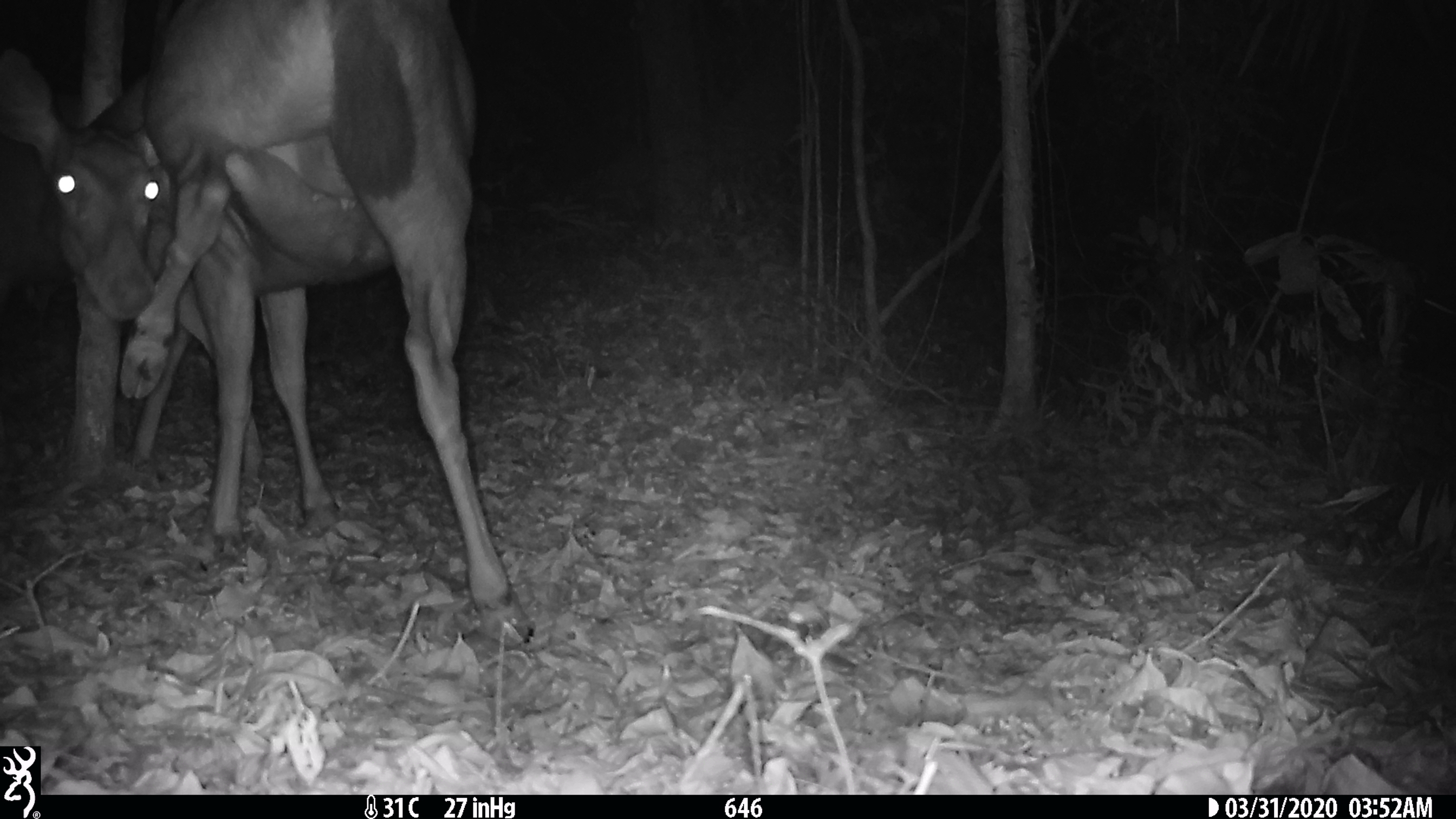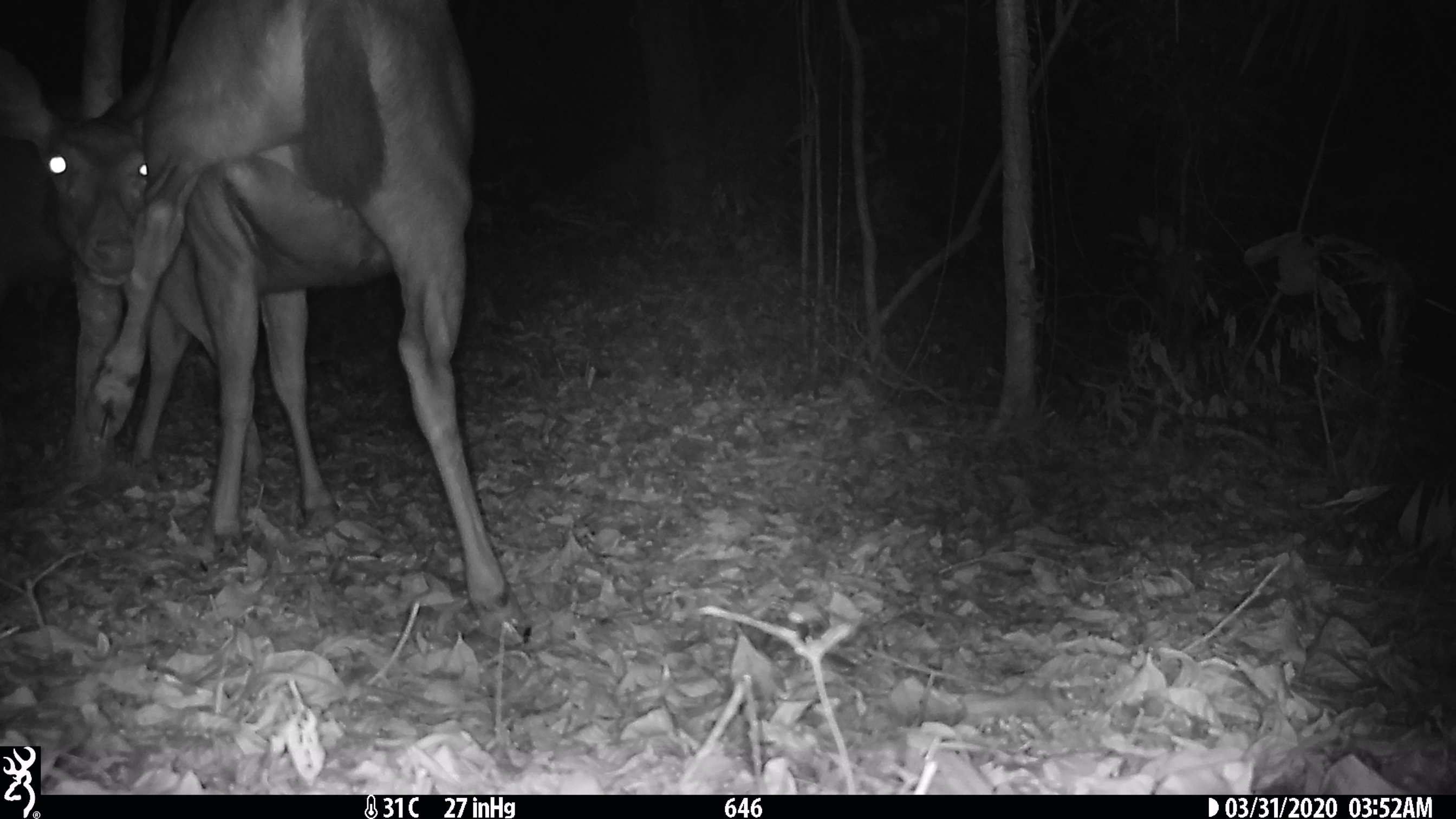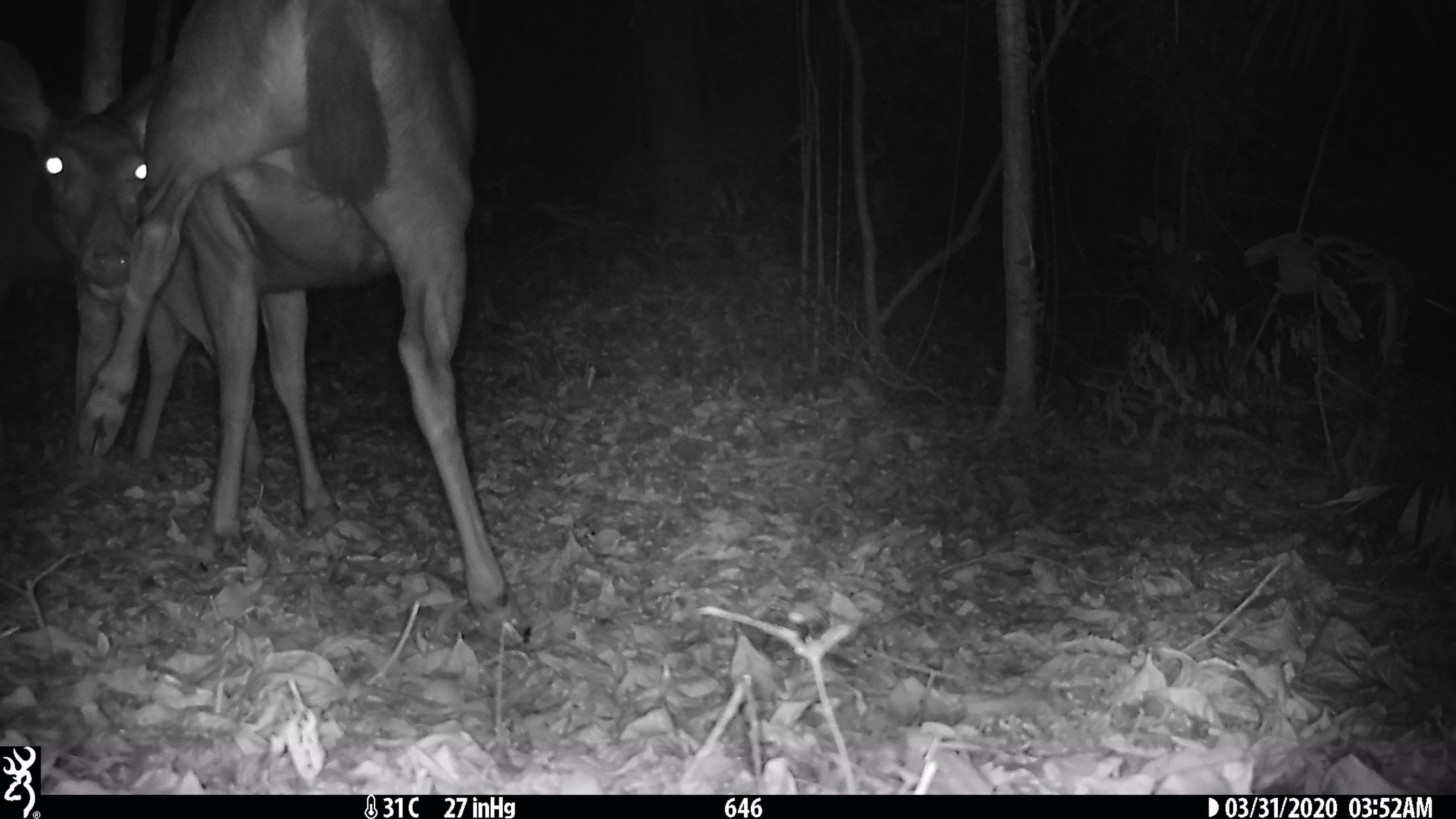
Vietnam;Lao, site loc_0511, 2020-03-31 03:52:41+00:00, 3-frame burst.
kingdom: Animalia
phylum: Chordata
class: Mammalia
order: Artiodactyla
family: Cervidae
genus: Rusa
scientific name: Rusa unicolor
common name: sambar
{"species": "sambar (Rusa unicolor)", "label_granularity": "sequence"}